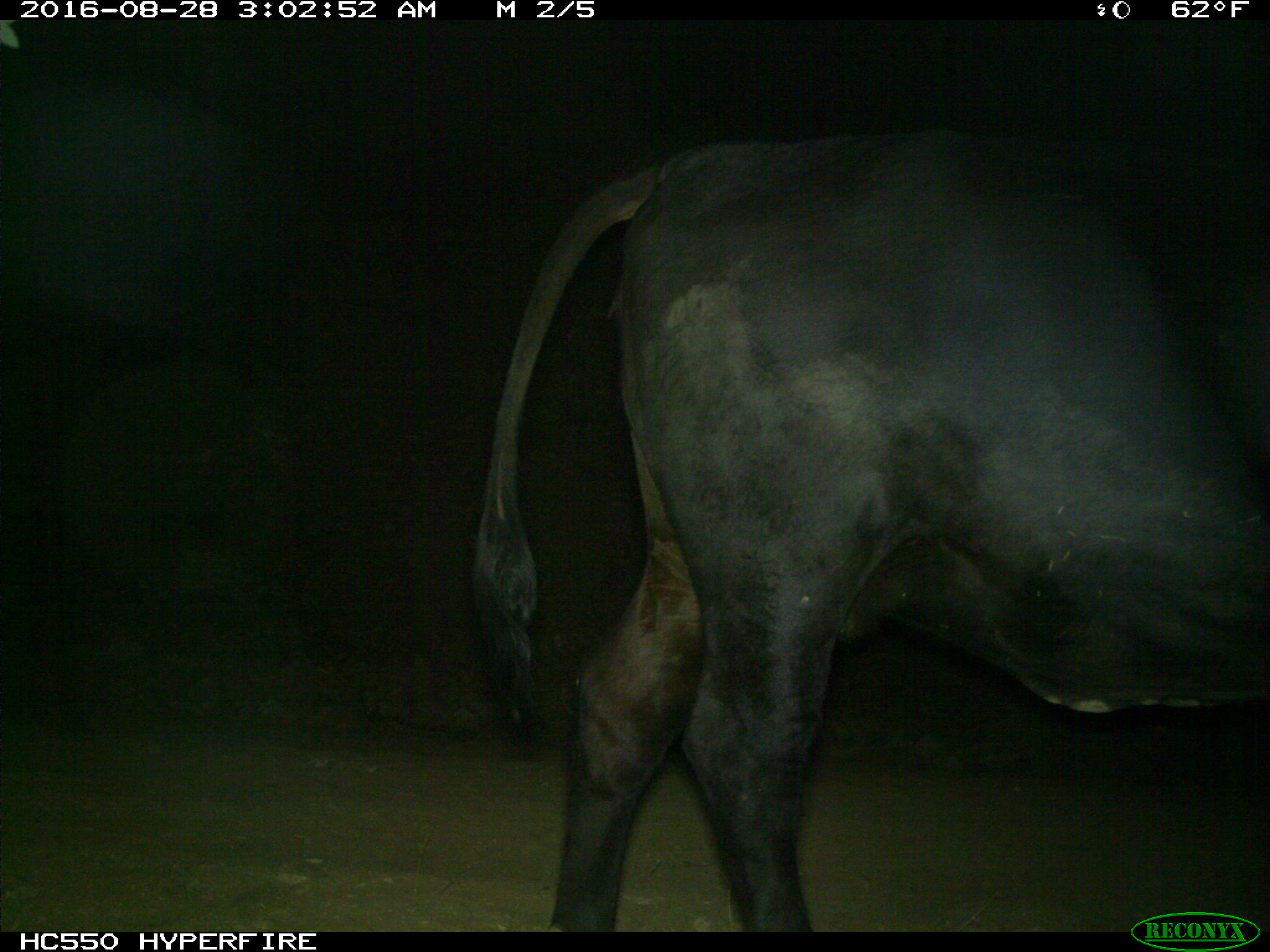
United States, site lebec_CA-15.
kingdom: Animalia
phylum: Chordata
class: Mammalia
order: Artiodactyla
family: Bovidae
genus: Bos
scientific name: Bos taurus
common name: domestic cow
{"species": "Bos taurus (domestic cow)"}